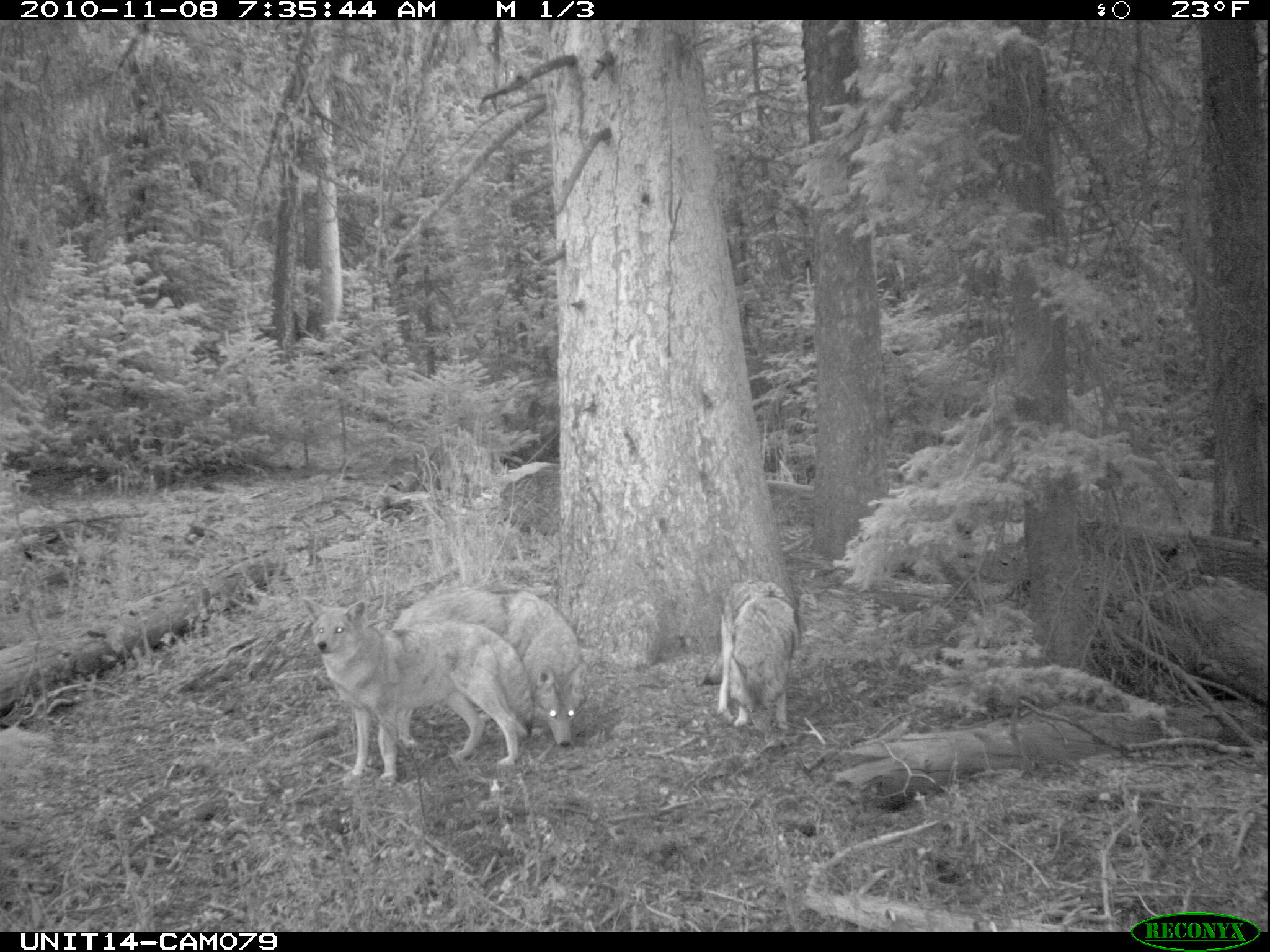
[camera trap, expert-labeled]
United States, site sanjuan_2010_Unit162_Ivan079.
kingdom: Animalia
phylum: Chordata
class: Mammalia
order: Carnivora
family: Canidae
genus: Canis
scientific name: Canis latrans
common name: coyote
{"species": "Canis latrans (coyote)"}